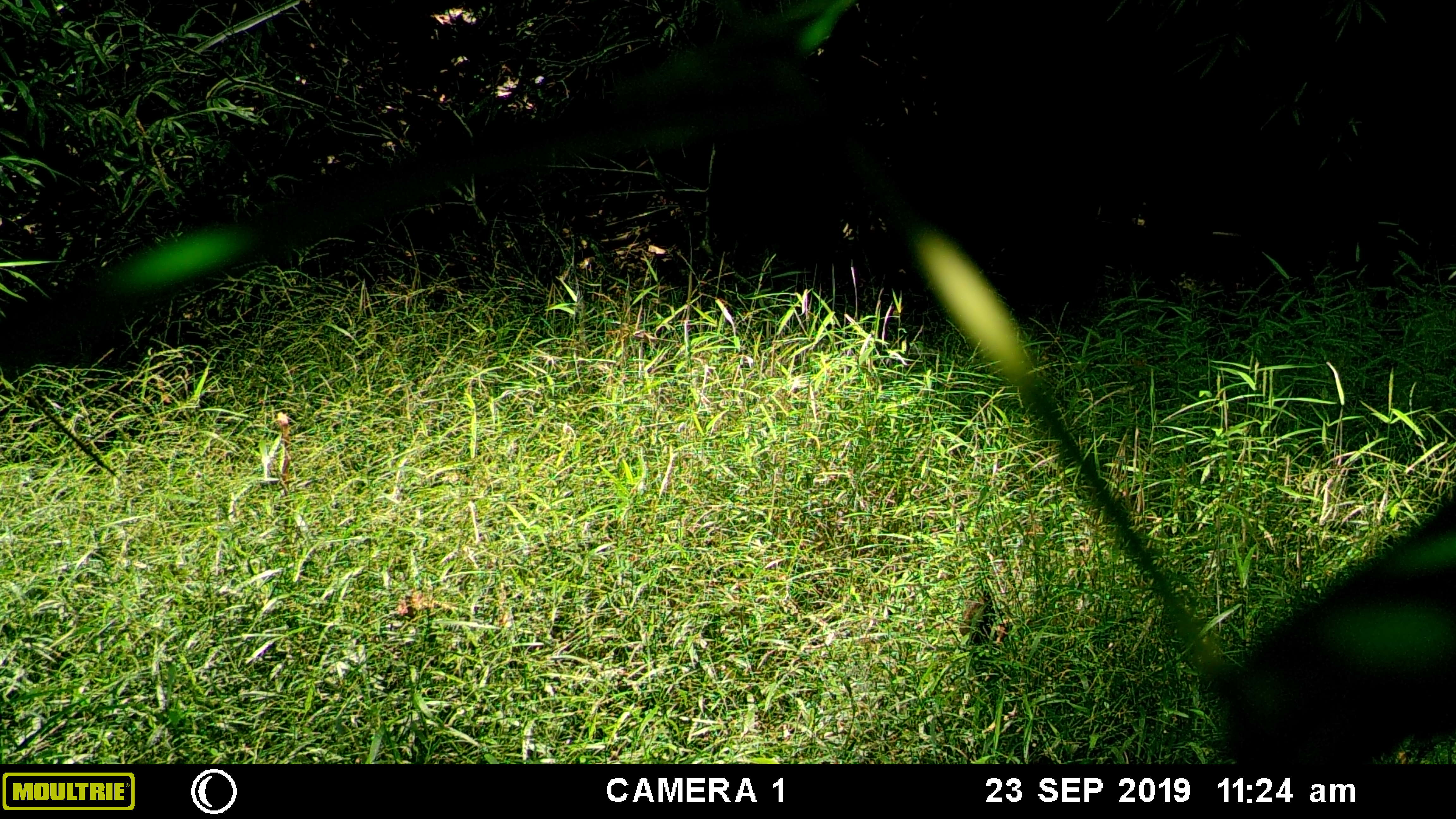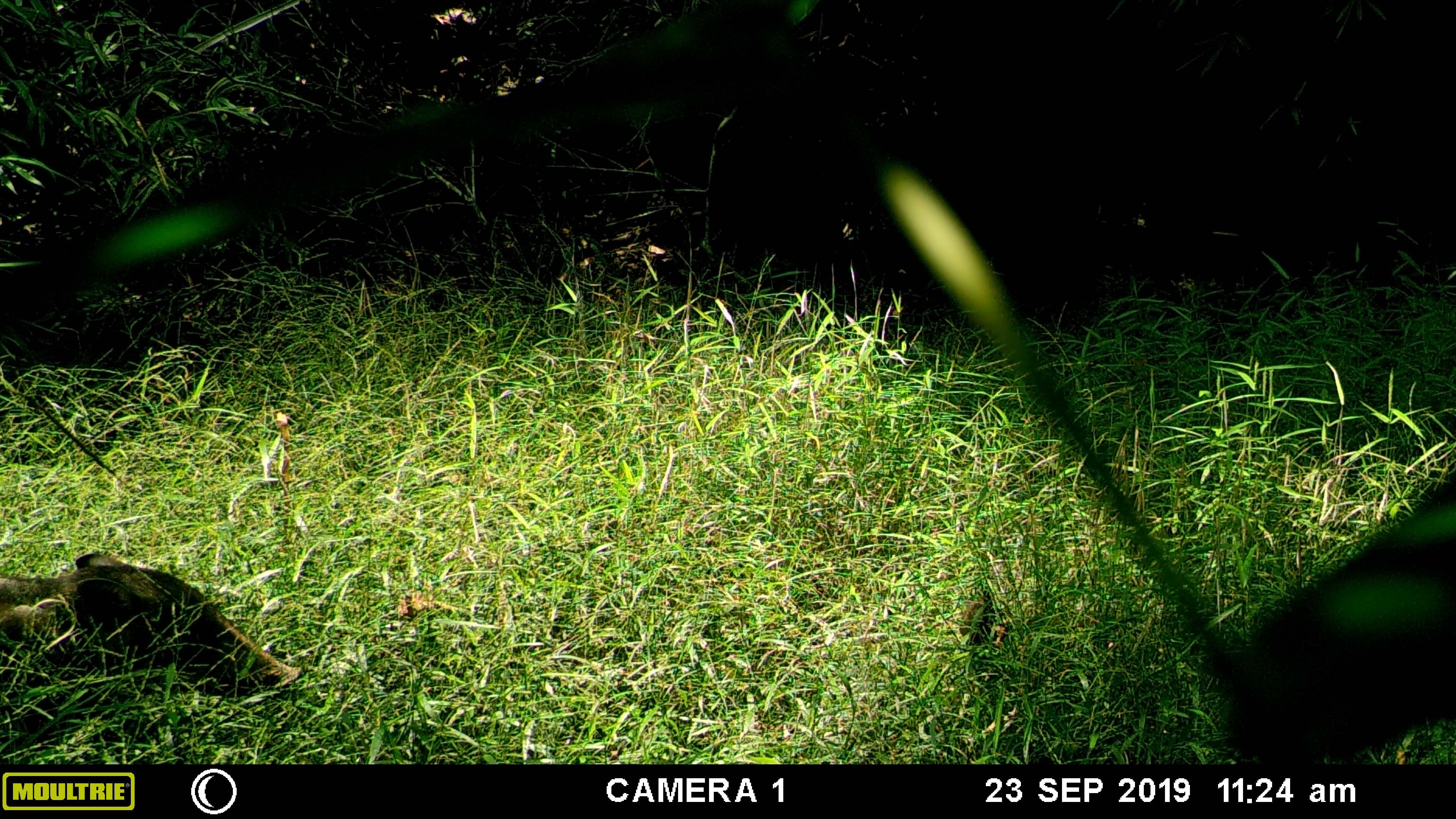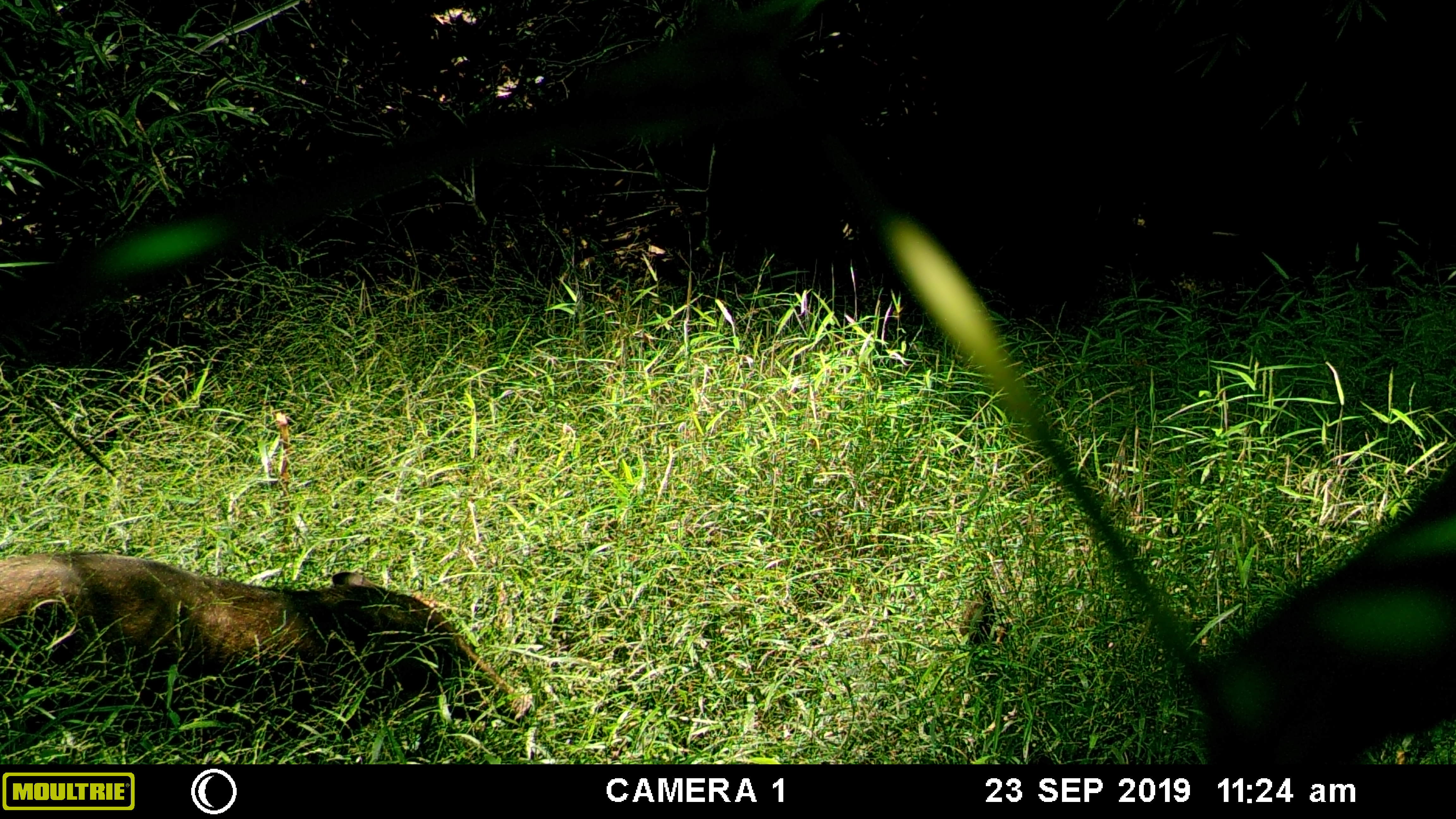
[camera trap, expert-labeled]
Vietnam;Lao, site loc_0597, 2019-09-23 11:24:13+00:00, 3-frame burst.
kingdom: Animalia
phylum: Chordata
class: Mammalia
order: Artiodactyla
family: Suidae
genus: Sus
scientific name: Sus scrofa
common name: eurasian wild pig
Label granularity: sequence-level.